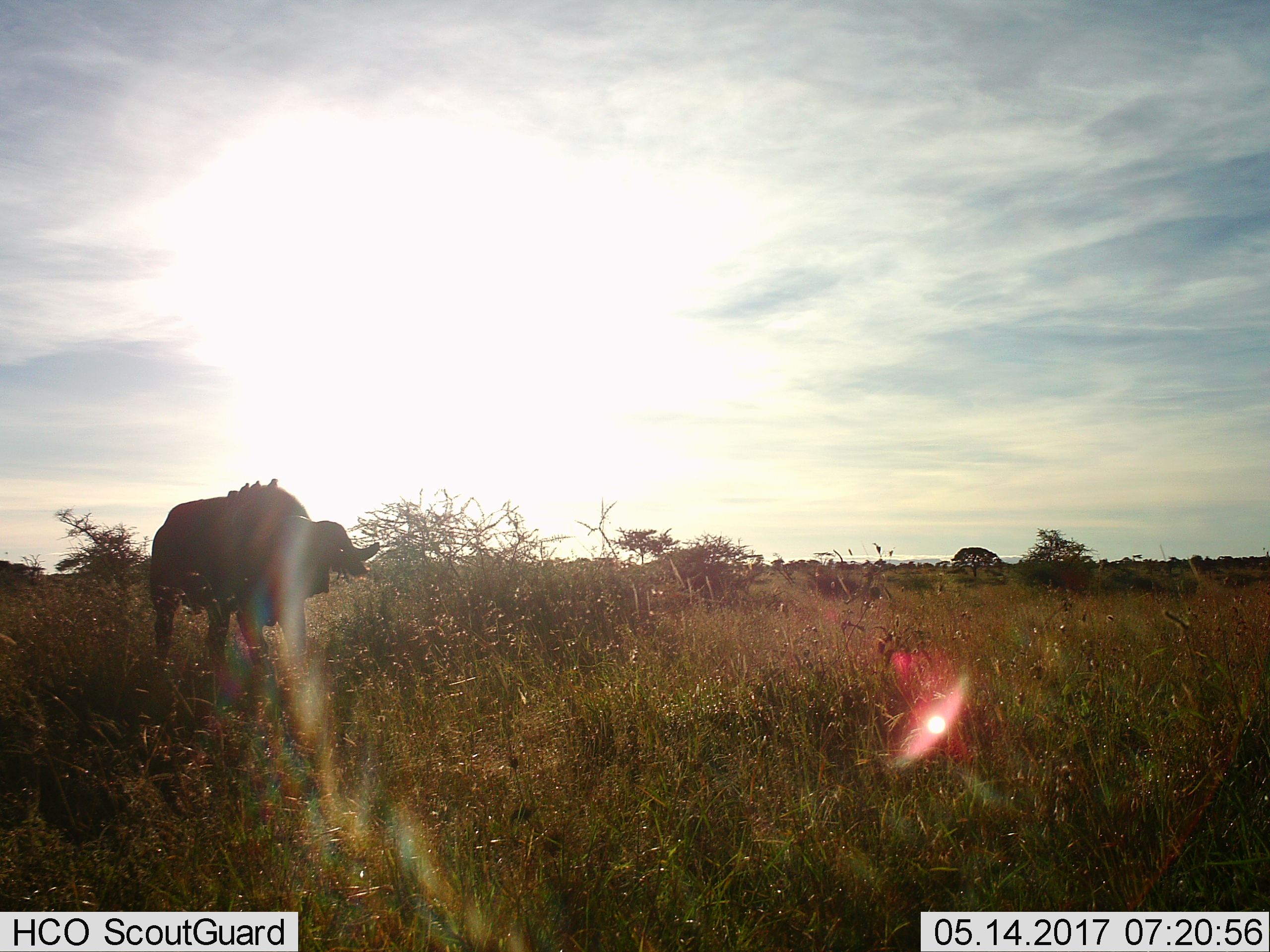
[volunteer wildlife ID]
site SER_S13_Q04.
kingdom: Animalia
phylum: Chordata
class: Mammalia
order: Artiodactyla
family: Bovidae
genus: Syncerus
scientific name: Syncerus caffer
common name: african buffalo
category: buffalo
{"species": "buffalo (african buffalo) (Syncerus caffer)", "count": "1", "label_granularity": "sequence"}